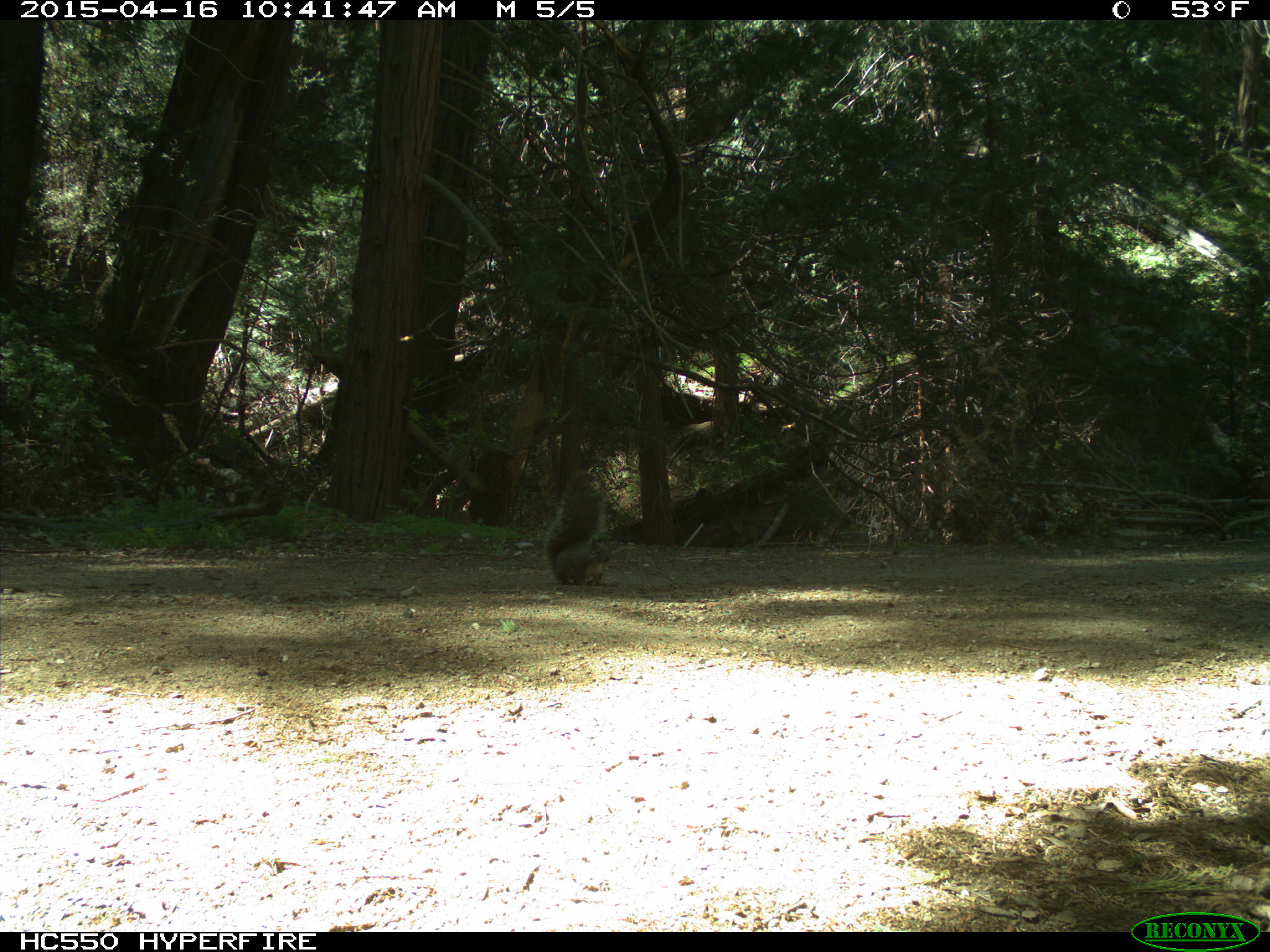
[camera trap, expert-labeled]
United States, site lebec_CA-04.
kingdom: Animalia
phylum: Chordata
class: Mammalia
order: Rodentia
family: Sciuridae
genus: Sciurus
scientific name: Sciurus carolinensis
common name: eastern gray squirrel